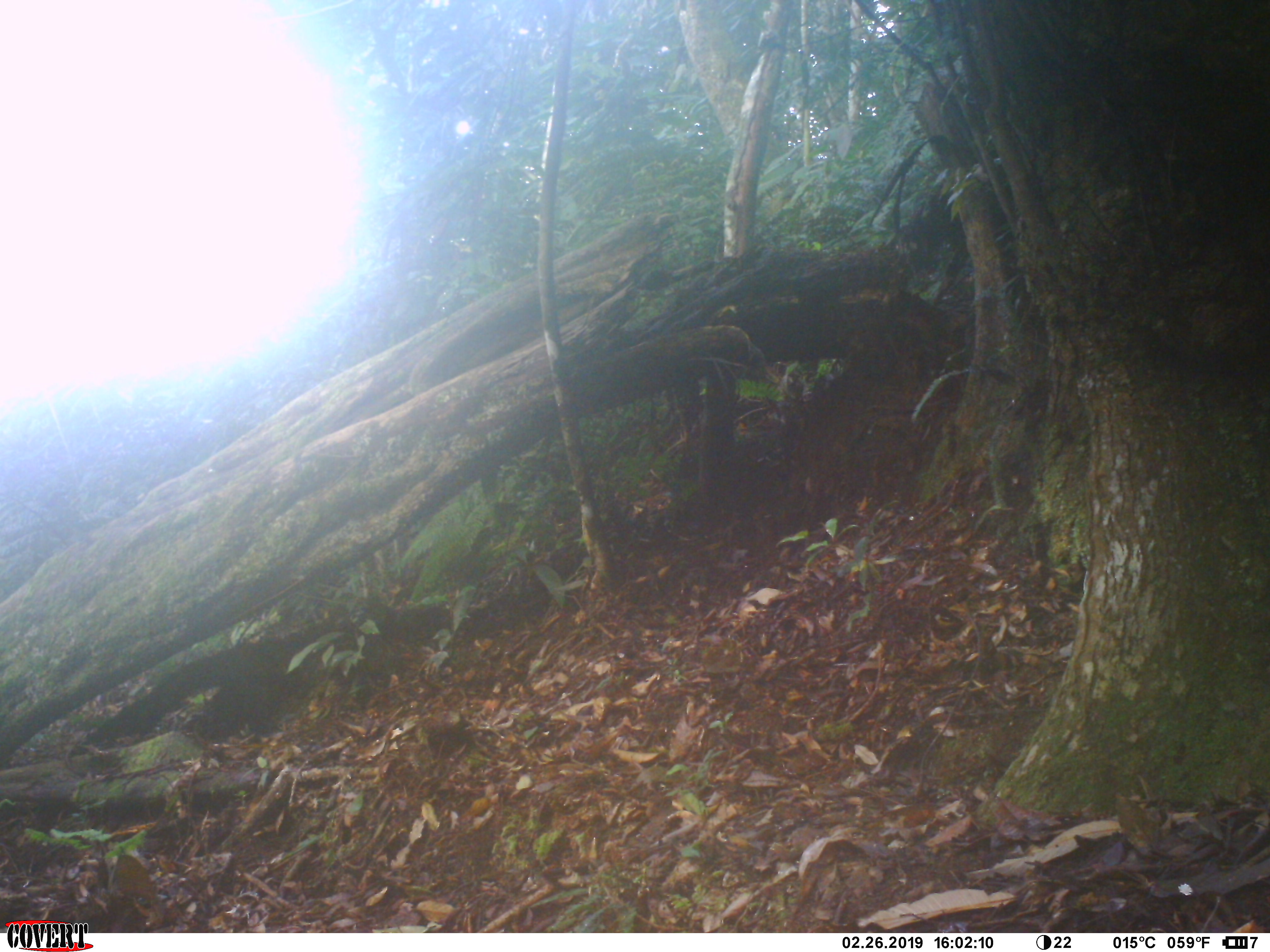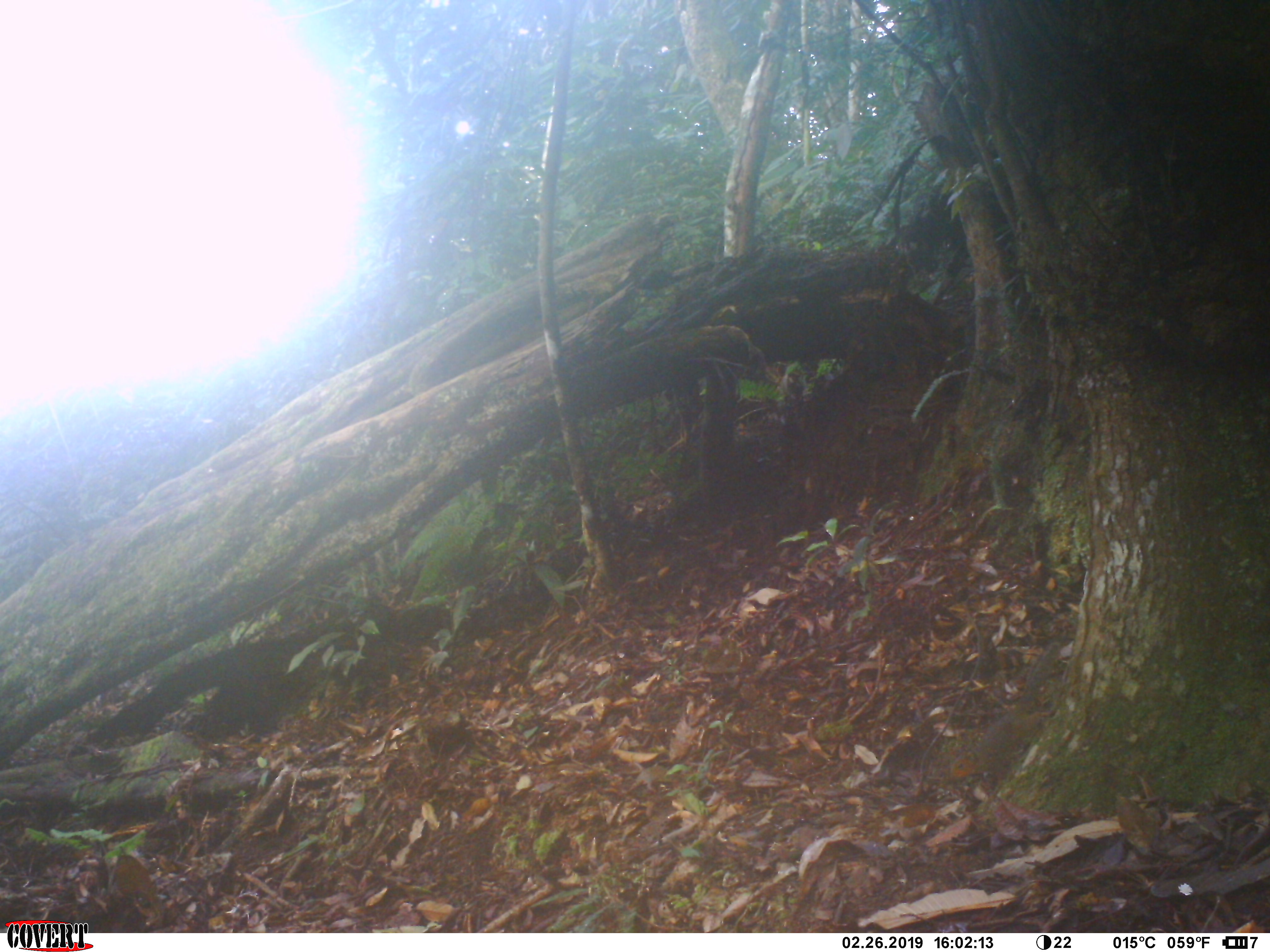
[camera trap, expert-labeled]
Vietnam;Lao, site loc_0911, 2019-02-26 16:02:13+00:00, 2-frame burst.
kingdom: Animalia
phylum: Chordata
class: Mammalia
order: Rodentia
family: Sciuridae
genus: Dremomys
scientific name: Dremomys rufigenis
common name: red-cheeked squirrel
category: red cheeked squirrel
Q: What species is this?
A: Red cheeked squirrel (red-cheeked squirrel) (Dremomys rufigenis).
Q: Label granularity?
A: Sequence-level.